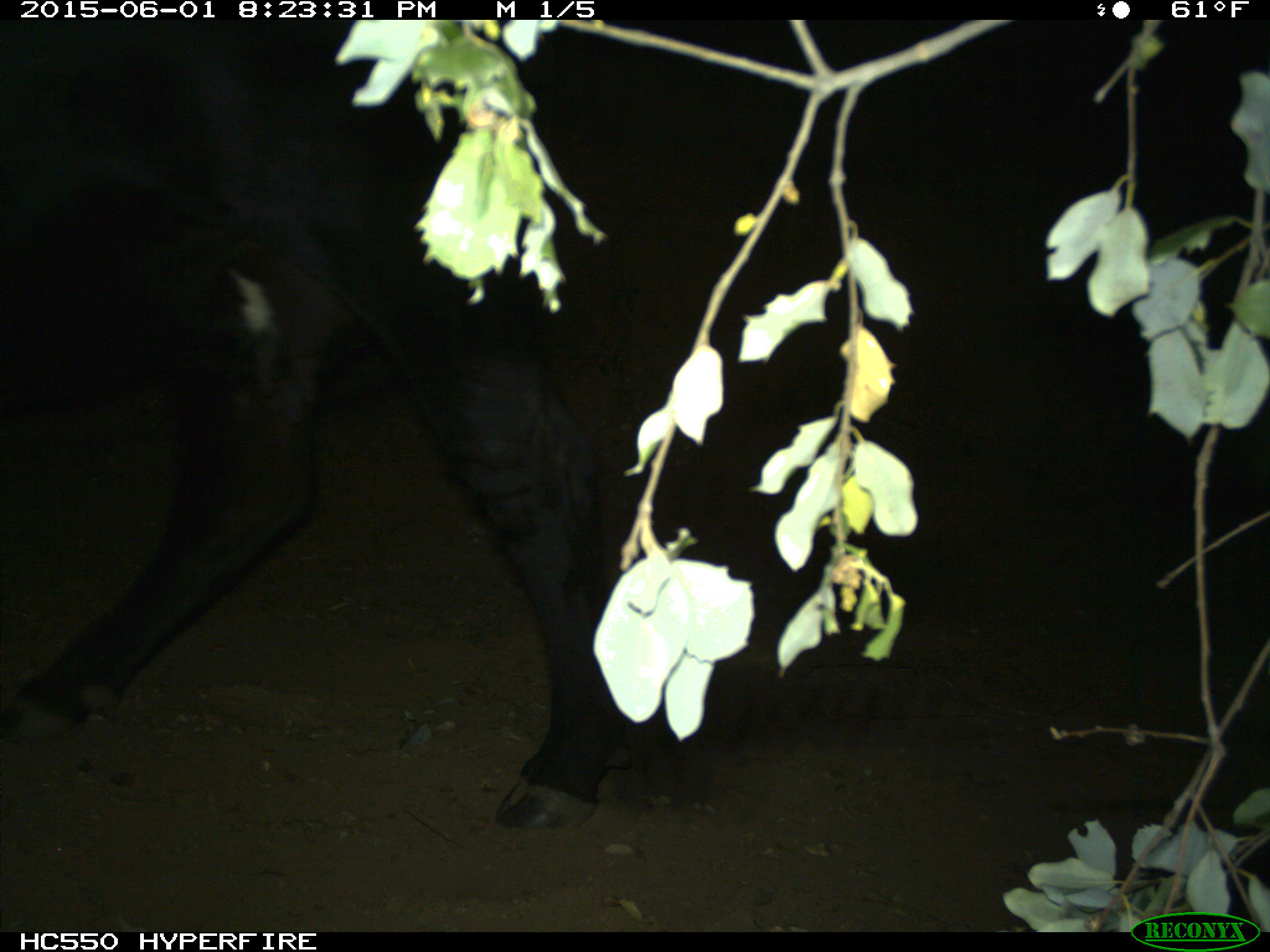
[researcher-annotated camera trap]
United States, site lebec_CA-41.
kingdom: Animalia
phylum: Chordata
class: Mammalia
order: Artiodactyla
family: Bovidae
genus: Bos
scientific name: Bos taurus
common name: domestic cow